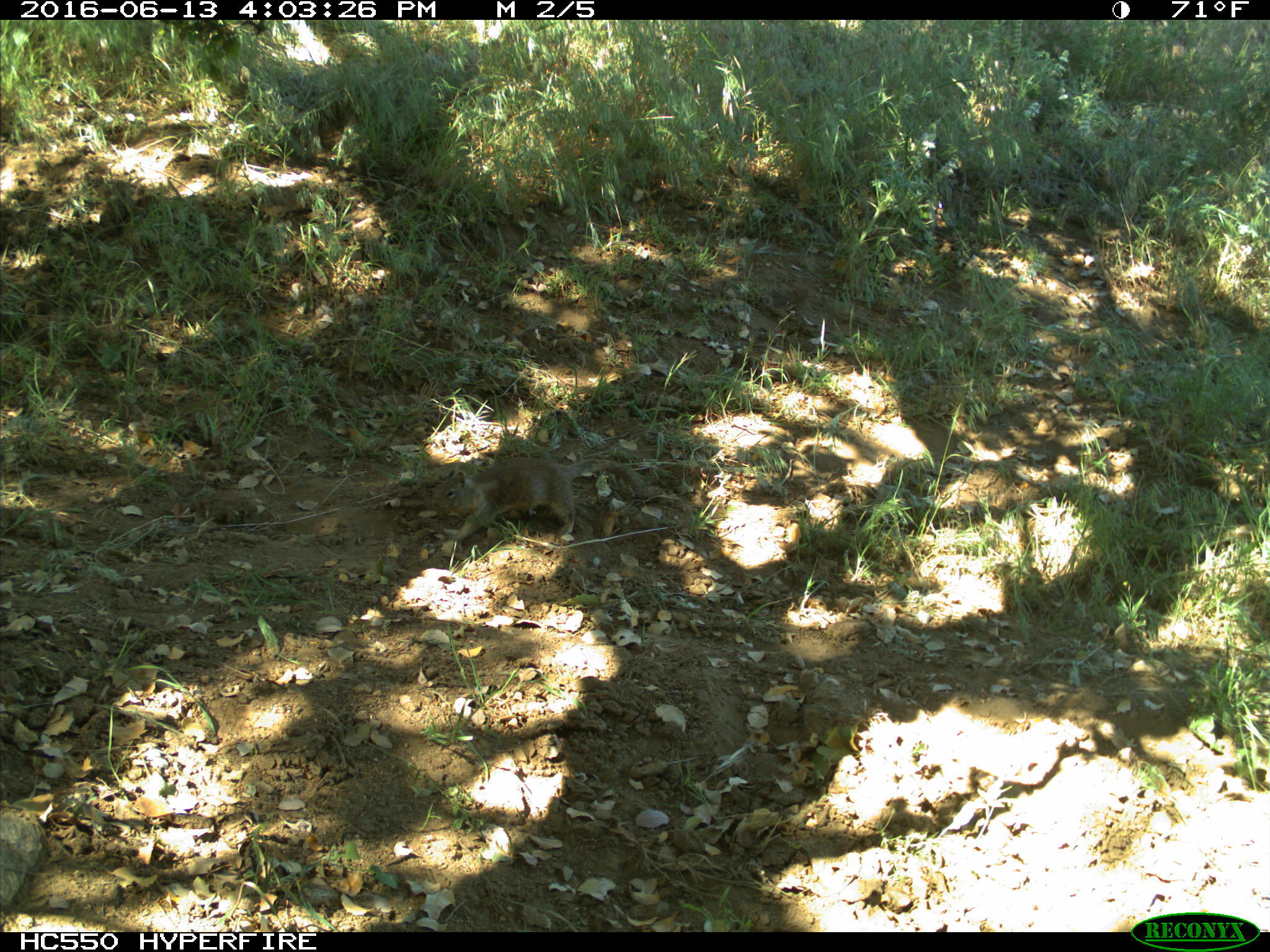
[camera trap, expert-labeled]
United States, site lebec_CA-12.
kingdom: Animalia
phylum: Chordata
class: Mammalia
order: Rodentia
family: Sciuridae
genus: Otospermophilus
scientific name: Otospermophilus beecheyi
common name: california ground squirrel